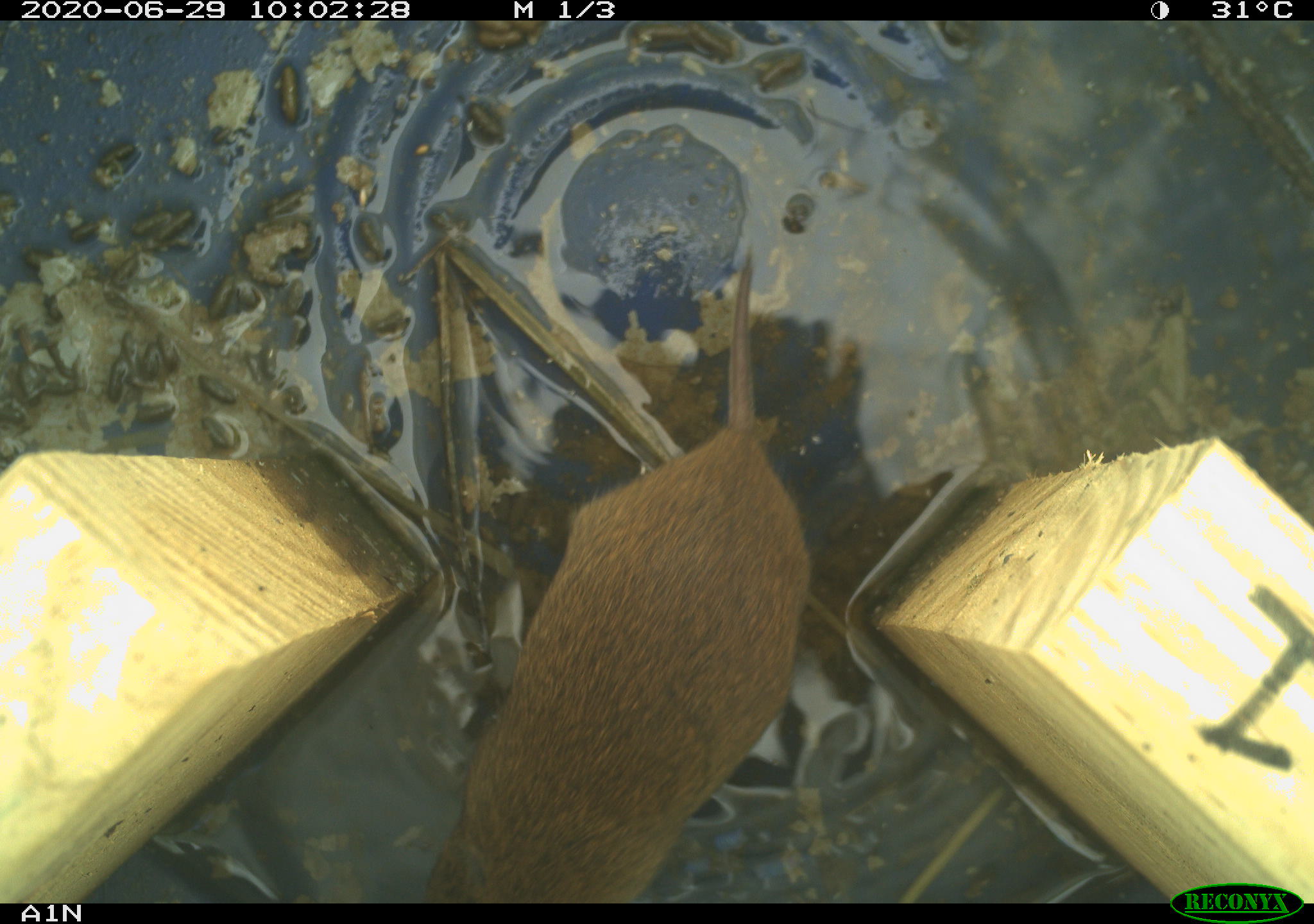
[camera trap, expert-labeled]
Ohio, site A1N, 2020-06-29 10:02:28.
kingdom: Animalia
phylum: Chordata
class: Mammalia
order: Rodentia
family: Cricetidae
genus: Microtus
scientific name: Microtus pennsylvanicus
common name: meadow vole